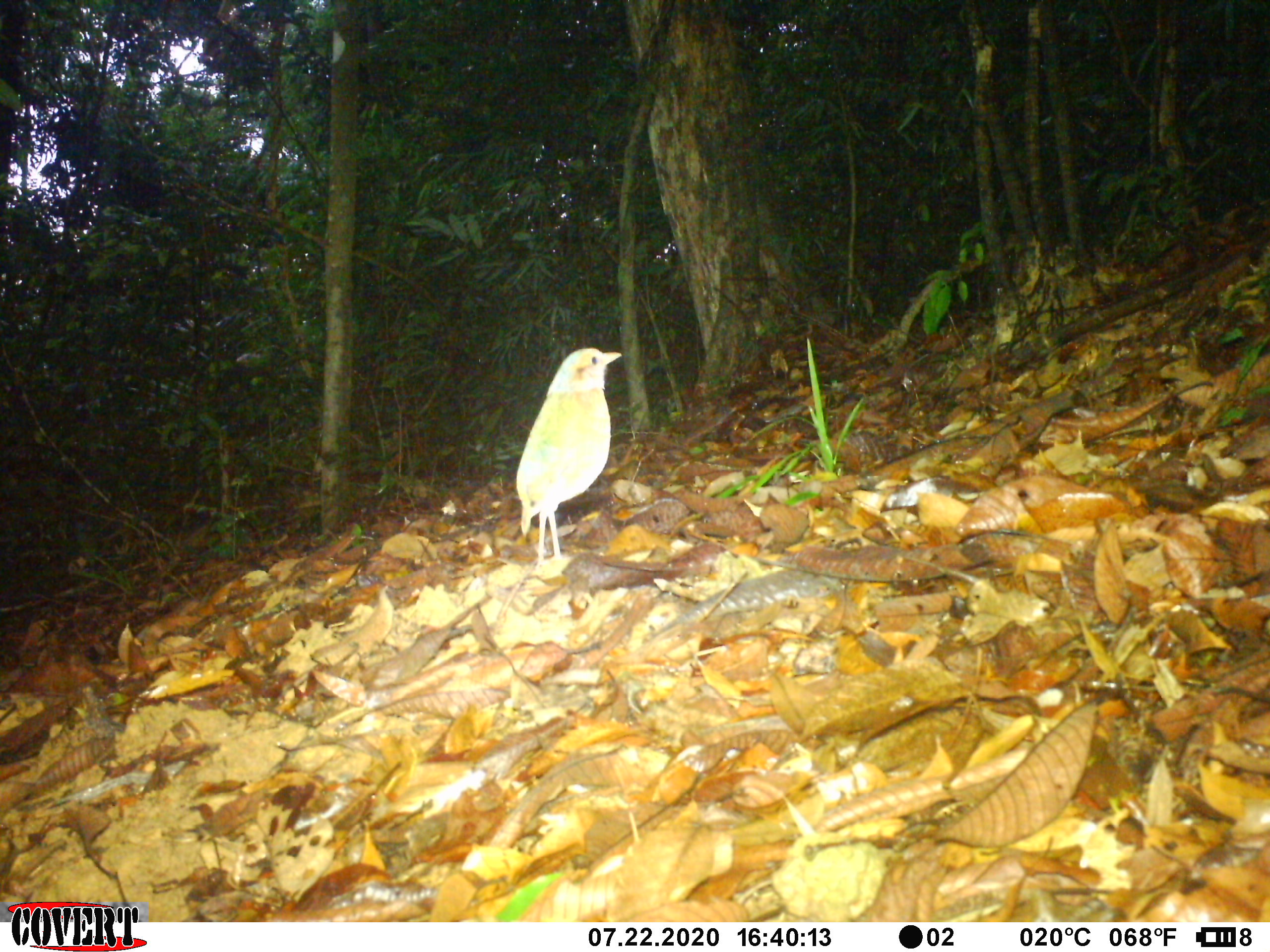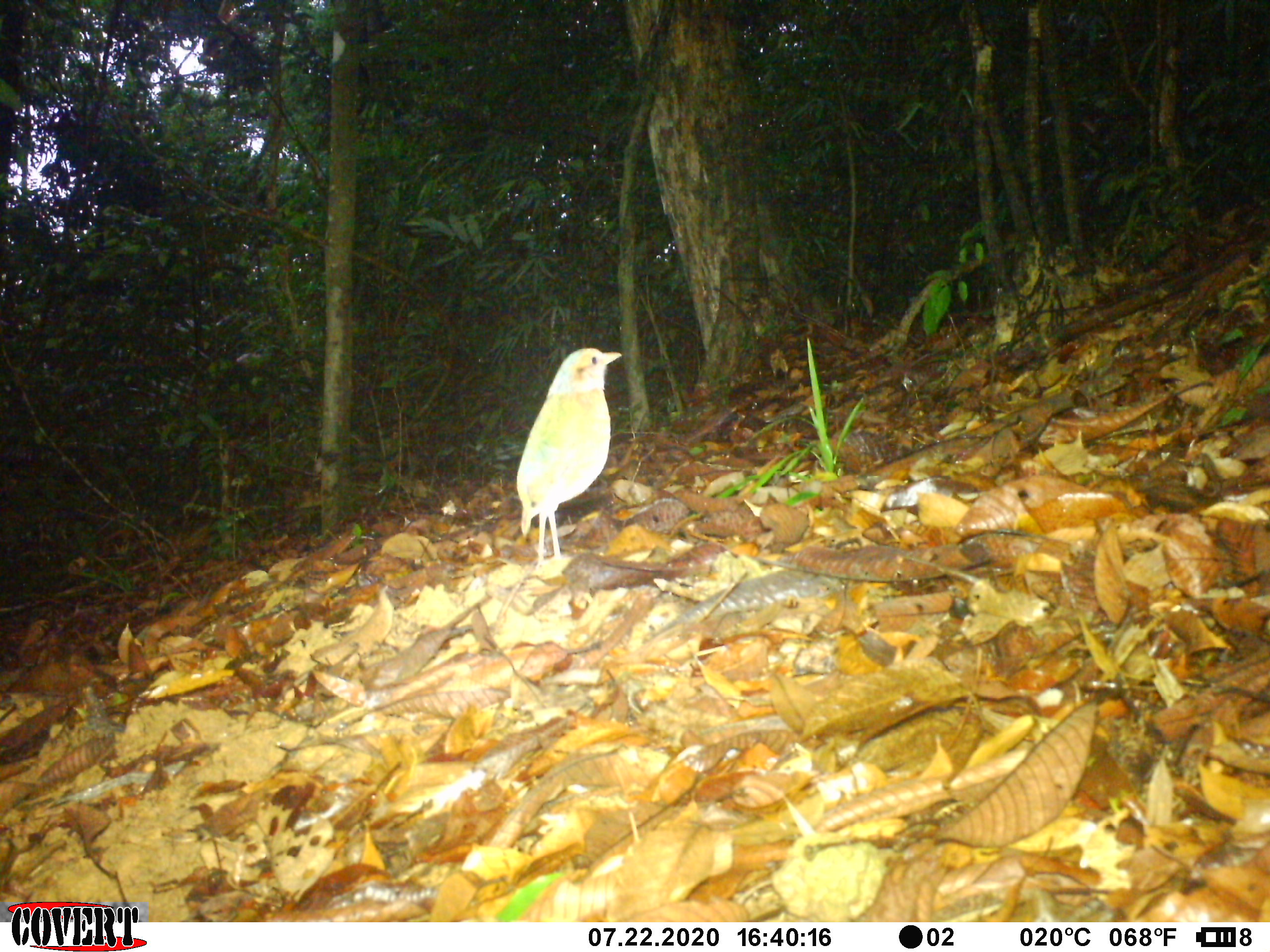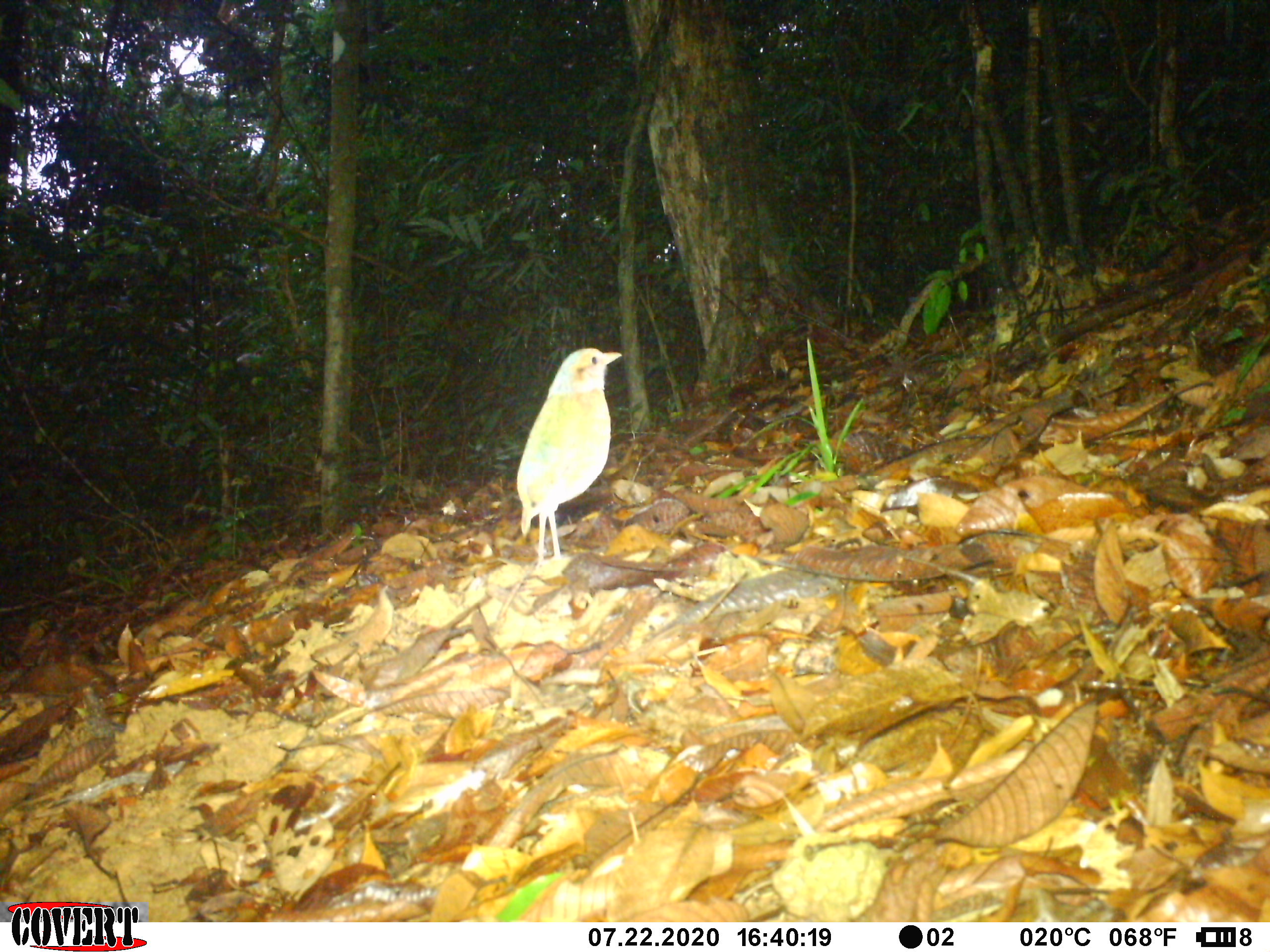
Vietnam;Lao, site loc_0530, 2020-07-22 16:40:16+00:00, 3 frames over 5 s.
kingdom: Animalia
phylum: Chordata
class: Aves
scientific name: Aves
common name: bird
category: unidentified bird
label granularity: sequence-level